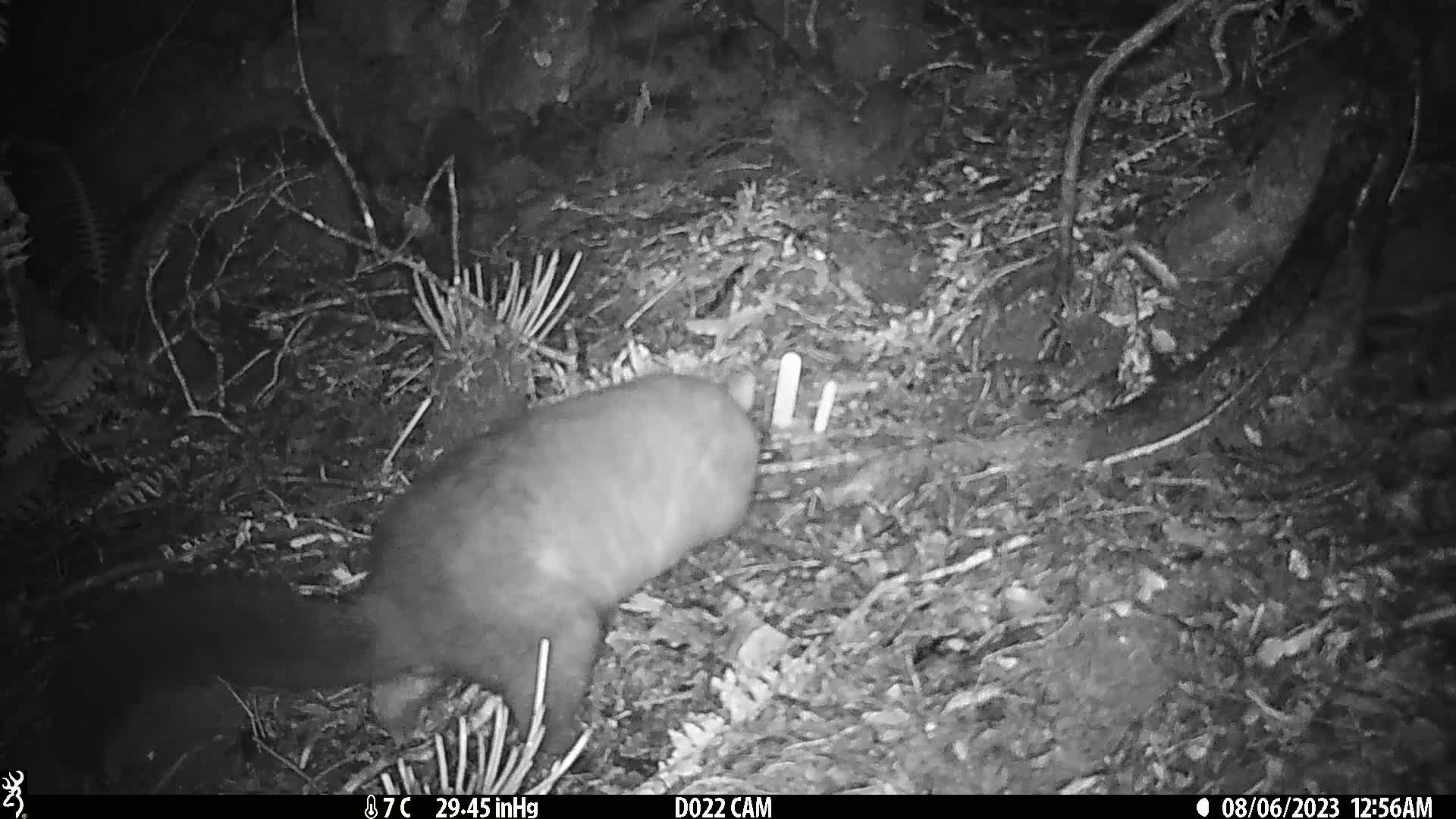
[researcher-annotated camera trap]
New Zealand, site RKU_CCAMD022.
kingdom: Animalia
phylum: Chordata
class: Mammalia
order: Diprotodontia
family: Phalangeridae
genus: Trichosurus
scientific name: Trichosurus vulpecula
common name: common brushtail possum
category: possum